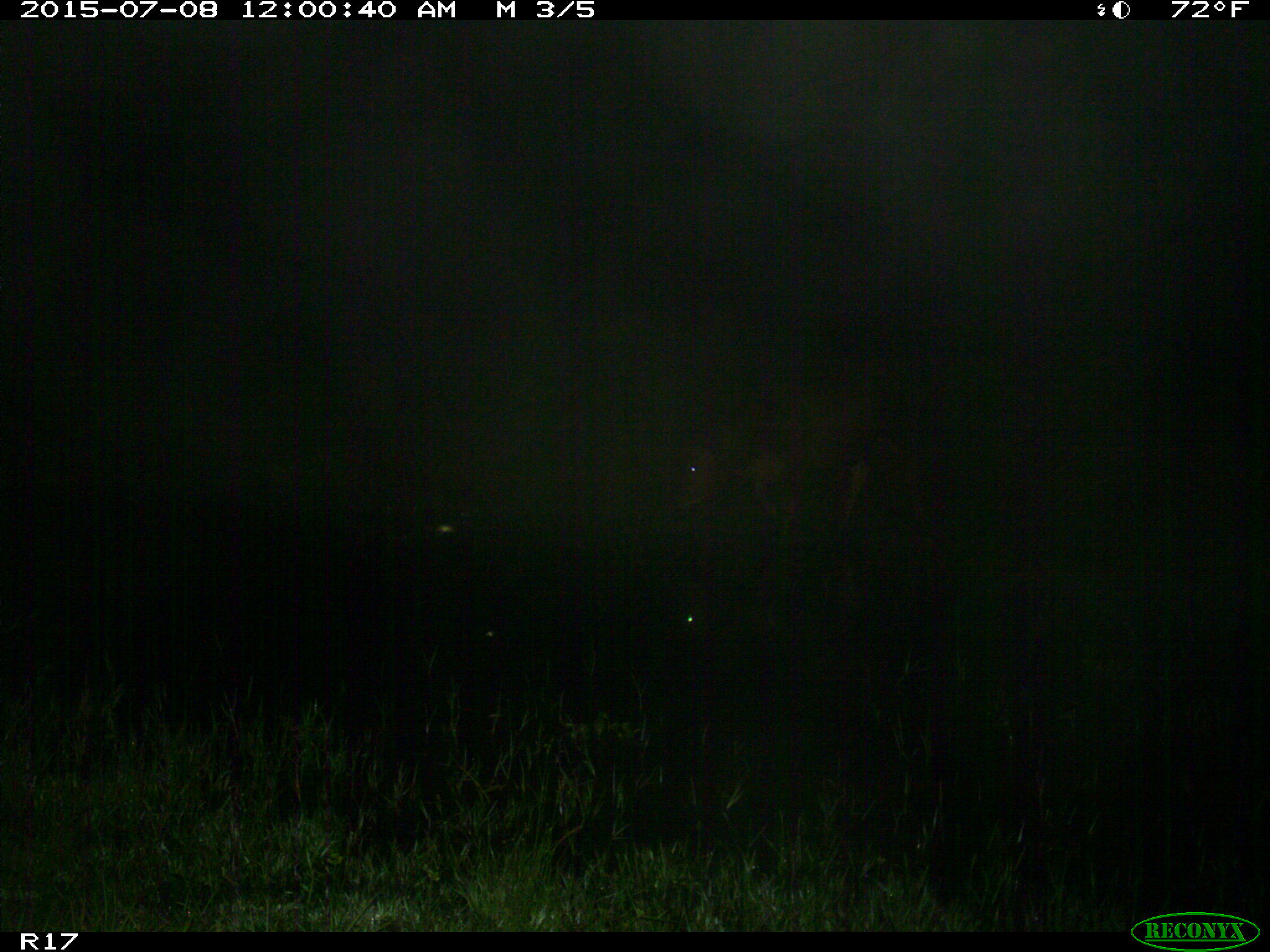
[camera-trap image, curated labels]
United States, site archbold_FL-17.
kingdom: Animalia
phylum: Chordata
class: Mammalia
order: Artiodactyla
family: Bovidae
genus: Bos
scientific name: Bos taurus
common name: domestic cow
Bos taurus (domestic cow).